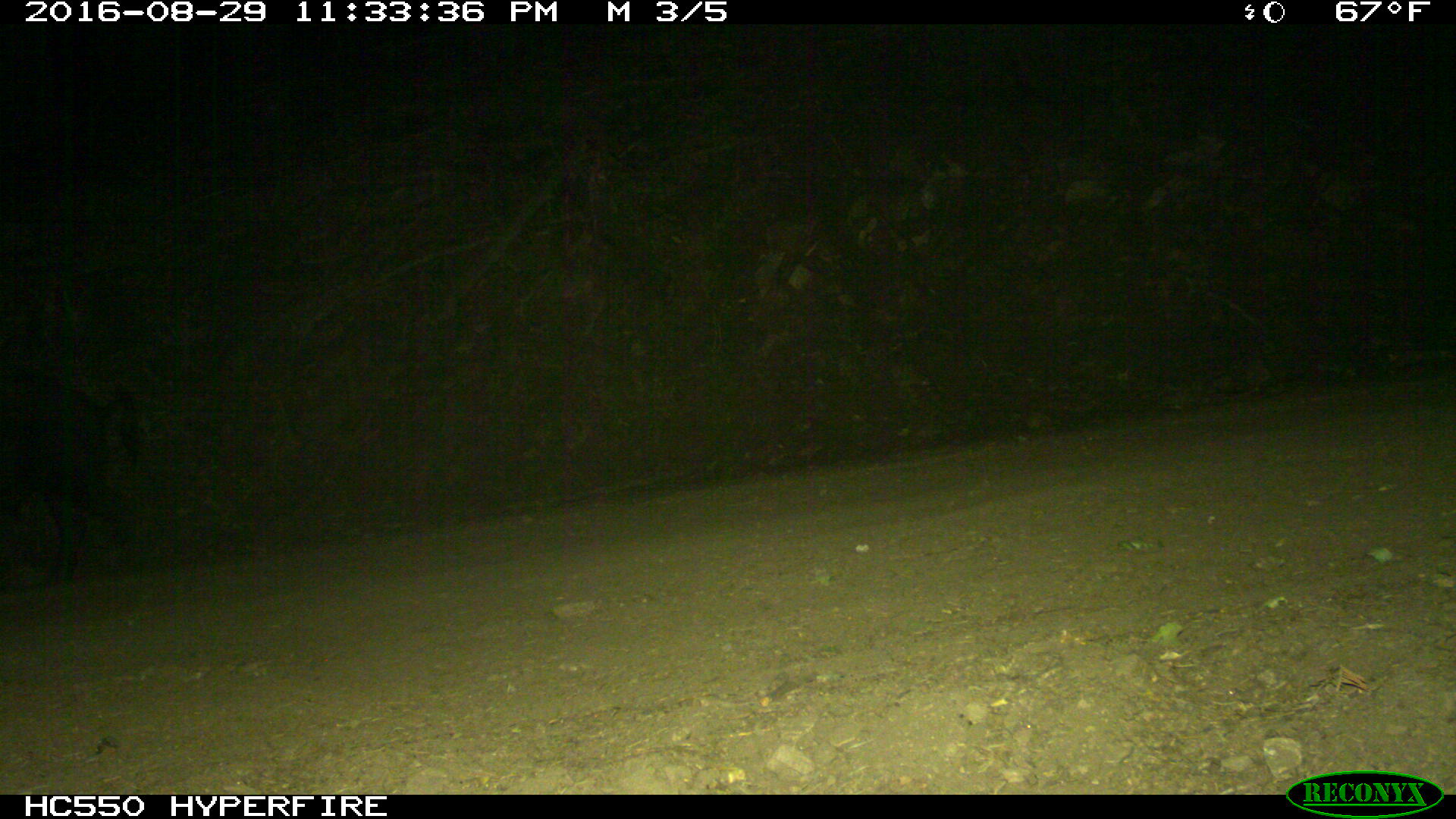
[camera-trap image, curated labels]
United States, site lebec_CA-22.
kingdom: Animalia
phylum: Chordata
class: Mammalia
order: Artiodactyla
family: Suidae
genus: Sus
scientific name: Sus scrofa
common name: wild boar